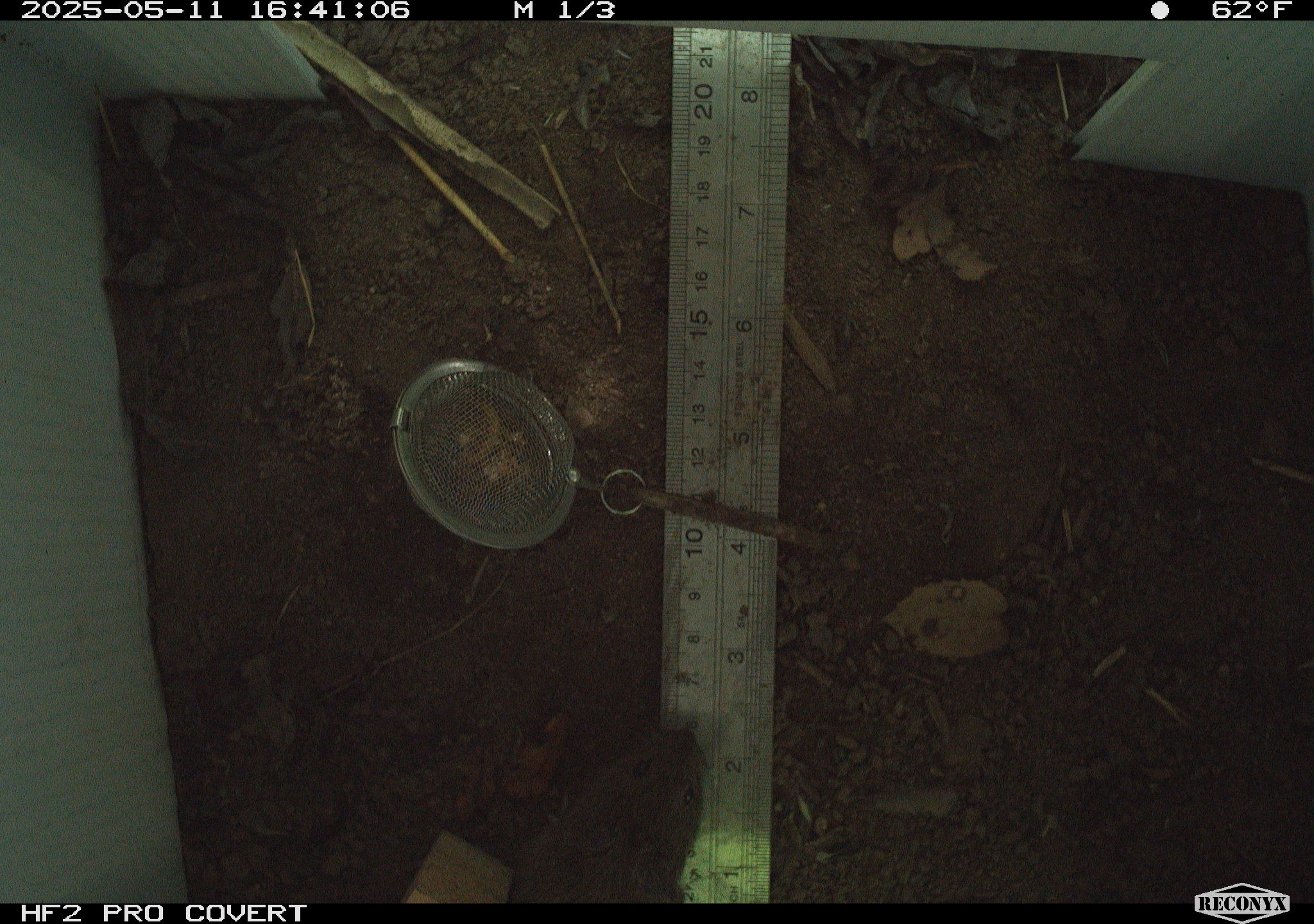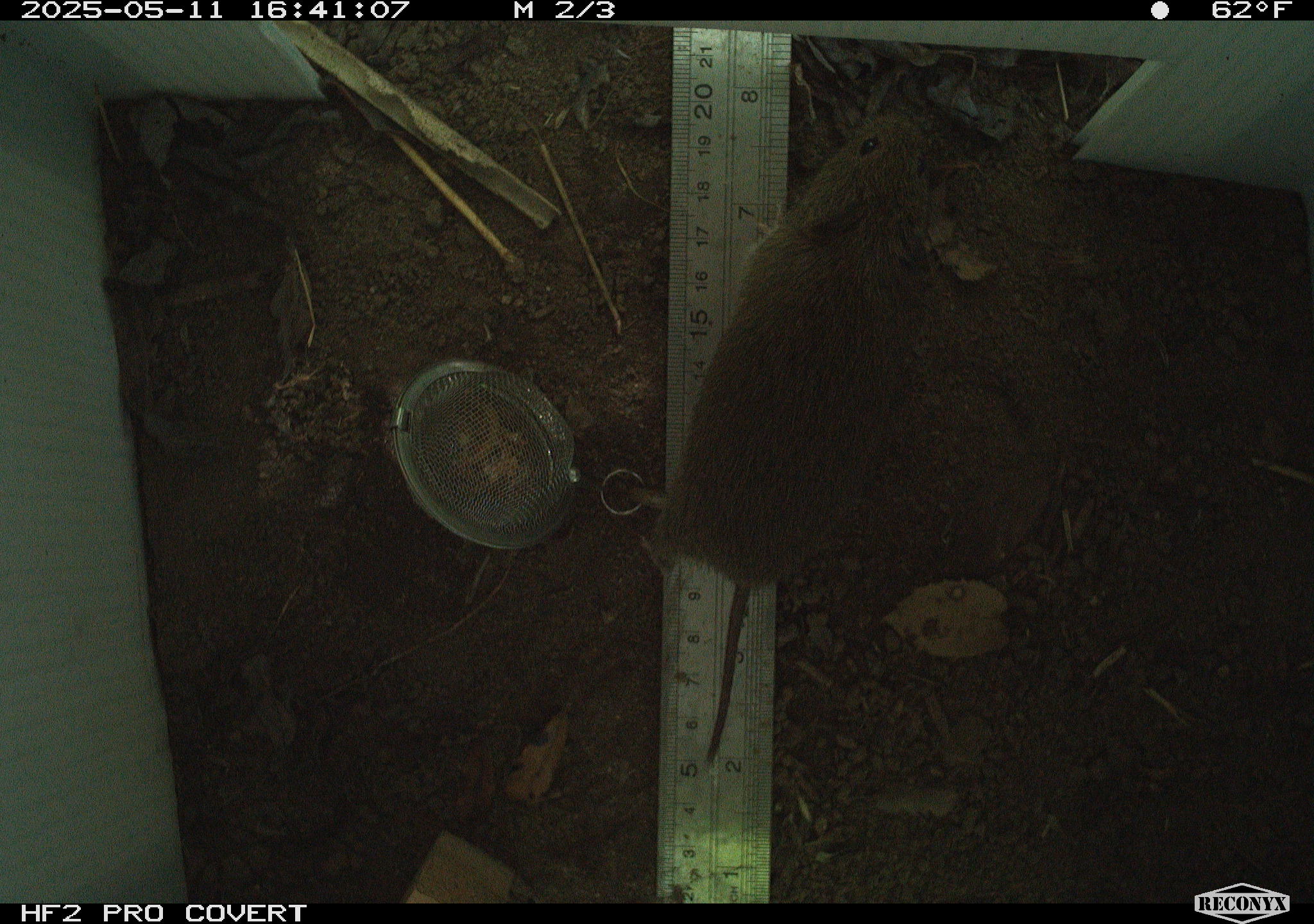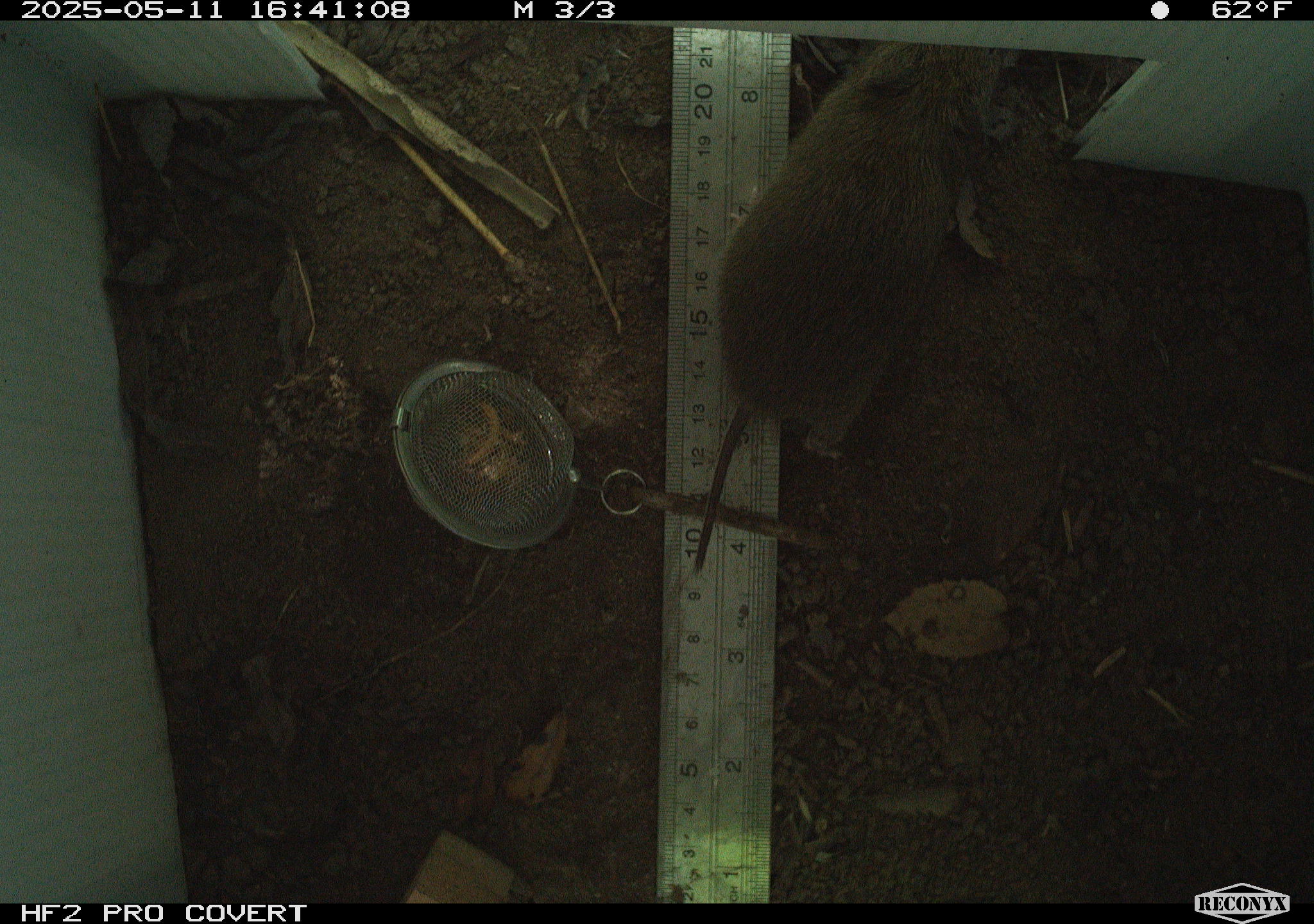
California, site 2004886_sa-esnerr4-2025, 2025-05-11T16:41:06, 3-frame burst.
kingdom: Animalia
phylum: Chordata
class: Mammalia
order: Rodentia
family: Cricetidae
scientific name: Arvicolinae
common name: voles, lemmings, and muskrats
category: arvicolinae subfamily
Arvicolinae subfamily (voles, lemmings, and muskrats) (Arvicolinae).